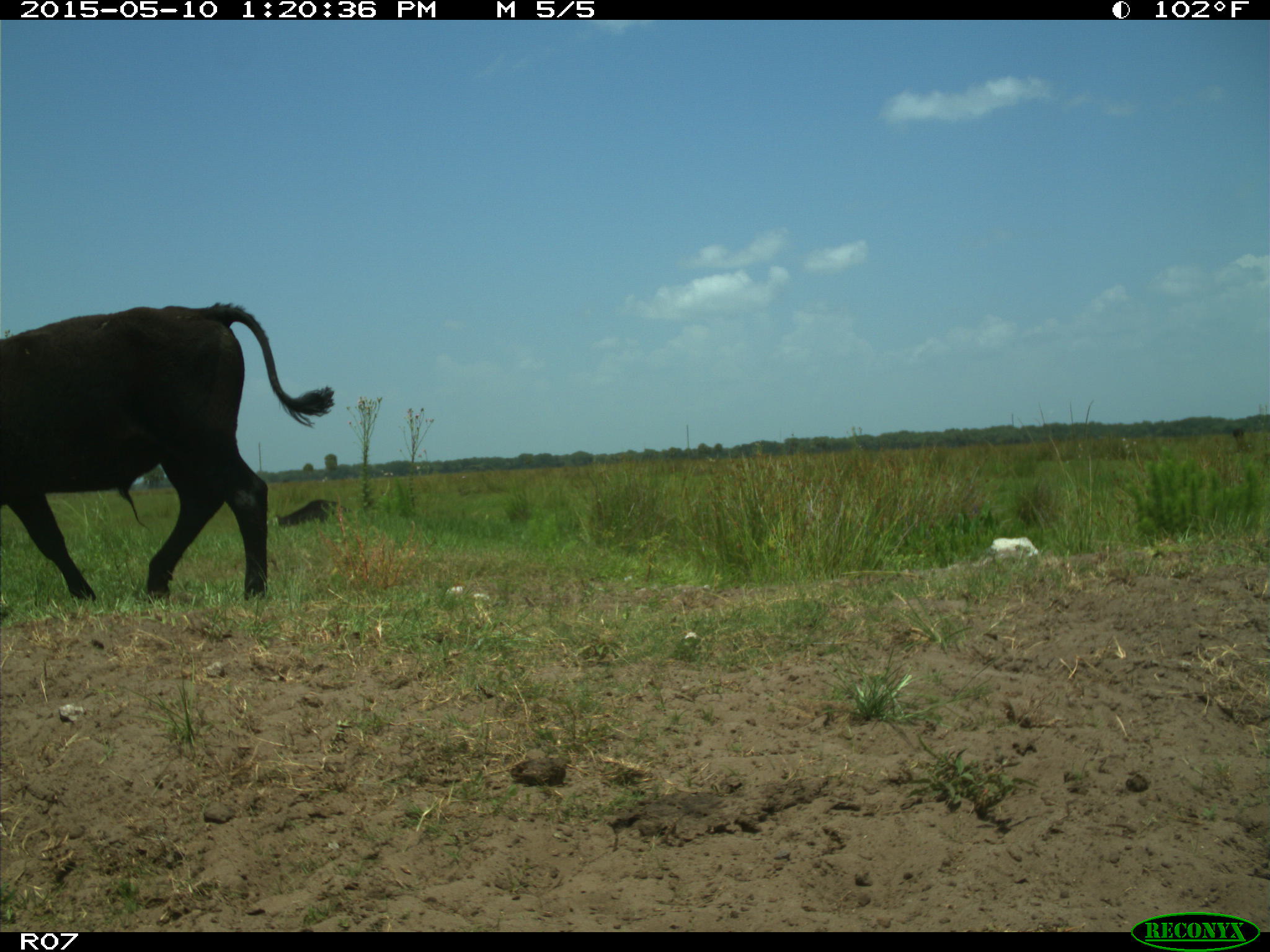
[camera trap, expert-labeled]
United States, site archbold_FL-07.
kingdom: Animalia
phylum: Chordata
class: Mammalia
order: Artiodactyla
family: Bovidae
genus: Bos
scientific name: Bos taurus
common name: domestic cow